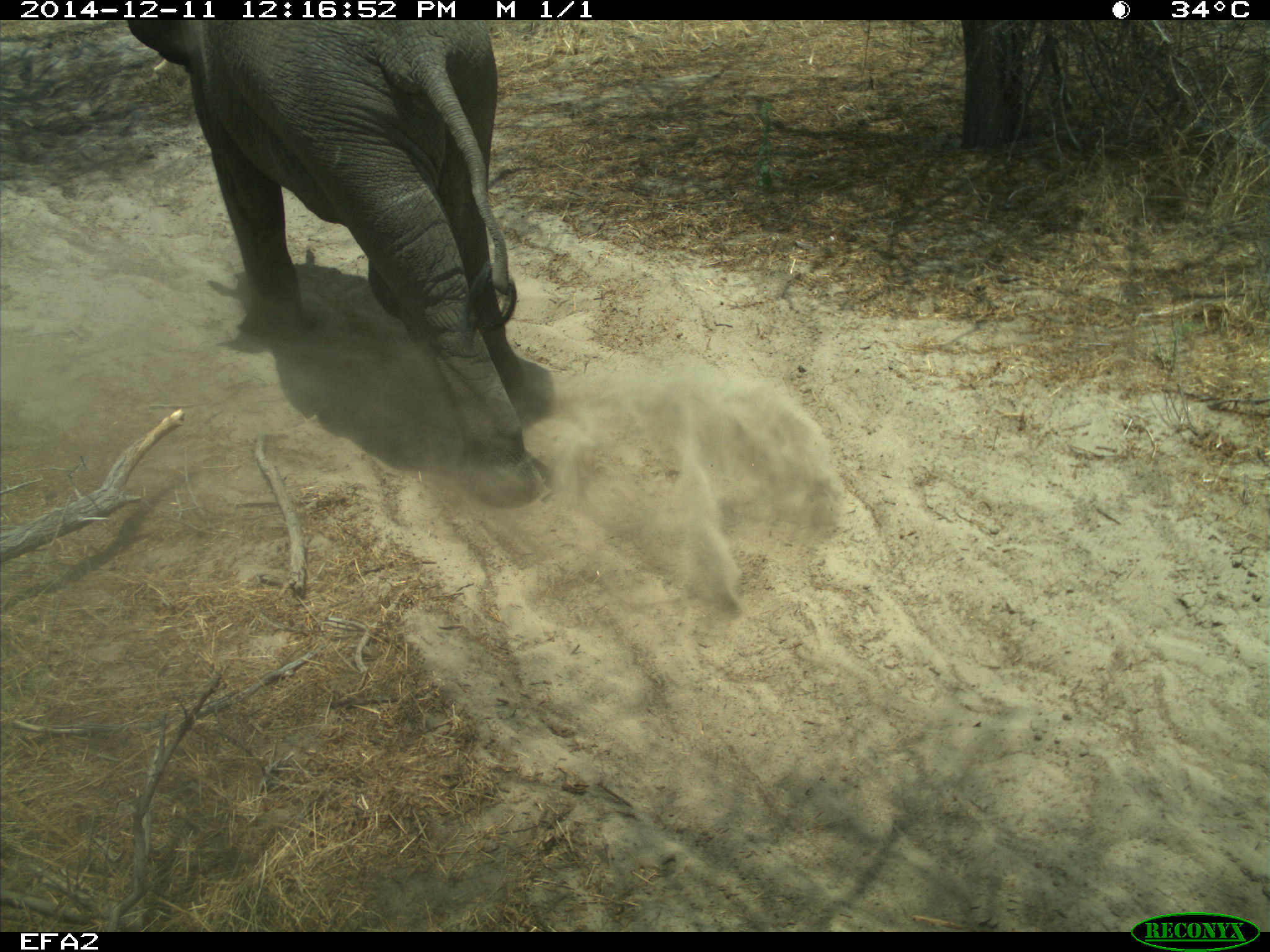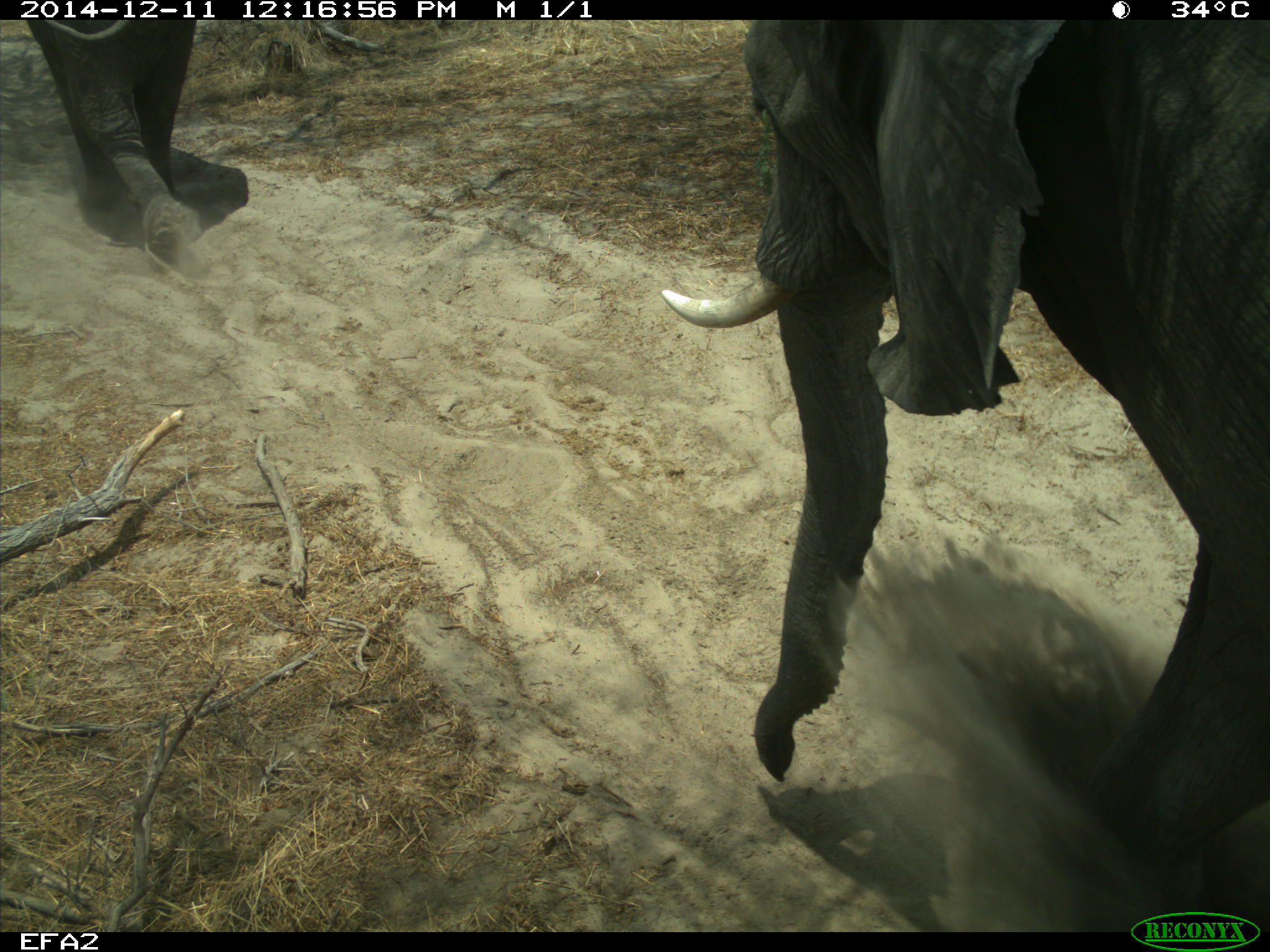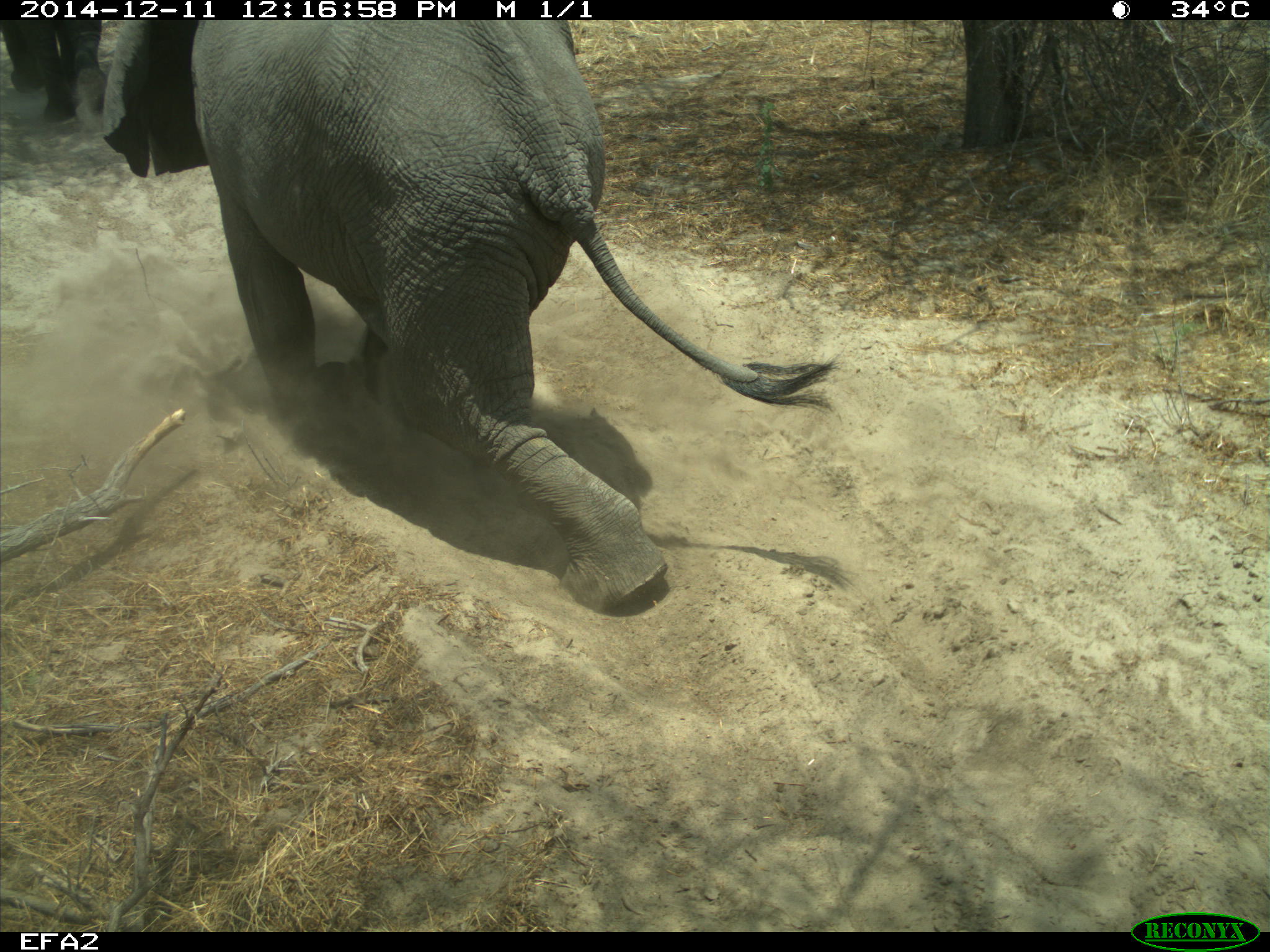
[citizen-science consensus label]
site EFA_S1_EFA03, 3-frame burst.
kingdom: Animalia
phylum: Chordata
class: Mammalia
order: Proboscidea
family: Elephantidae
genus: Loxodonta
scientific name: Loxodonta africana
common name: african bush elephant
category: elephant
Elephant (african bush elephant) (Loxodonta africana), count 2. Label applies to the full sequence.